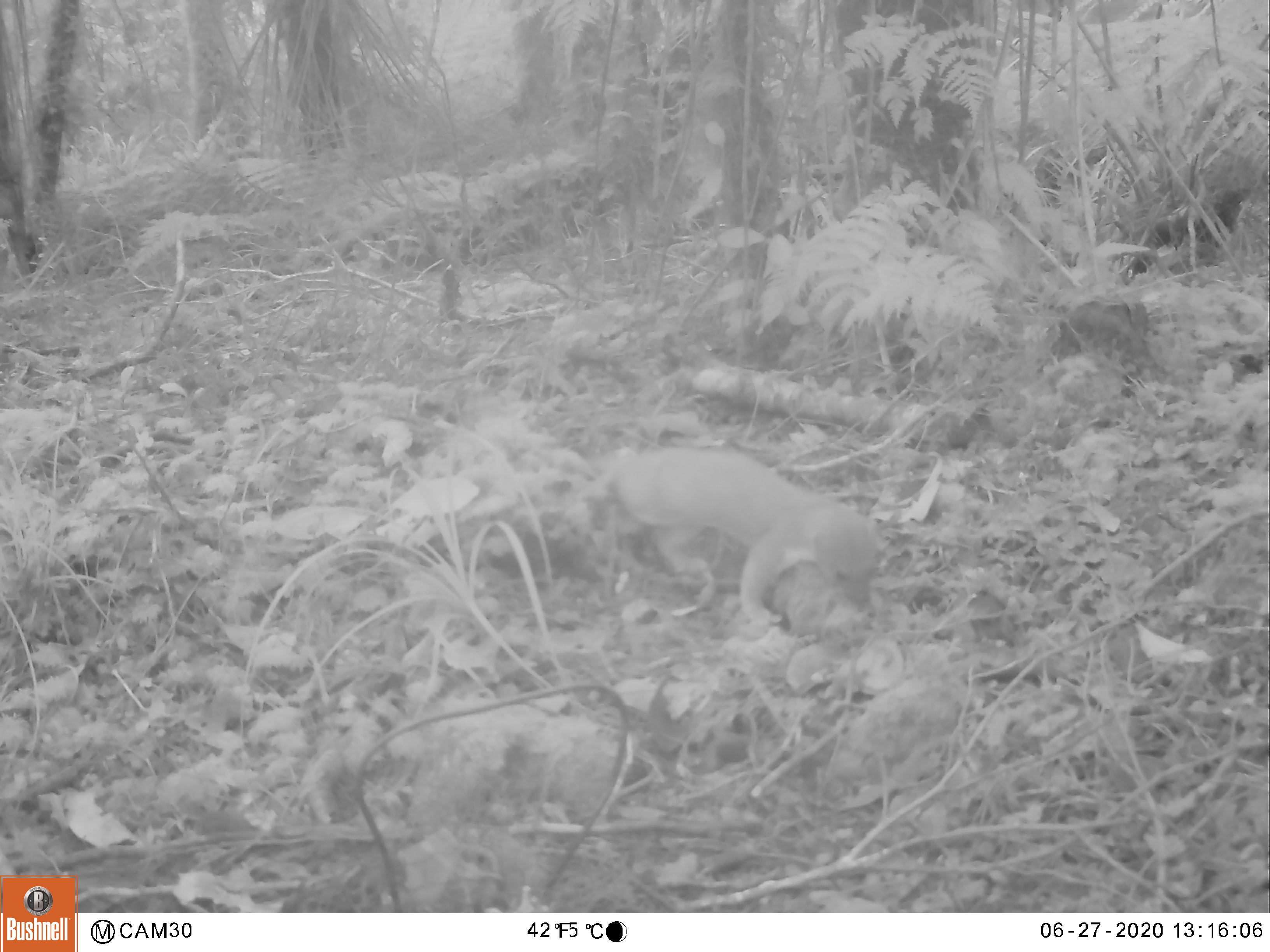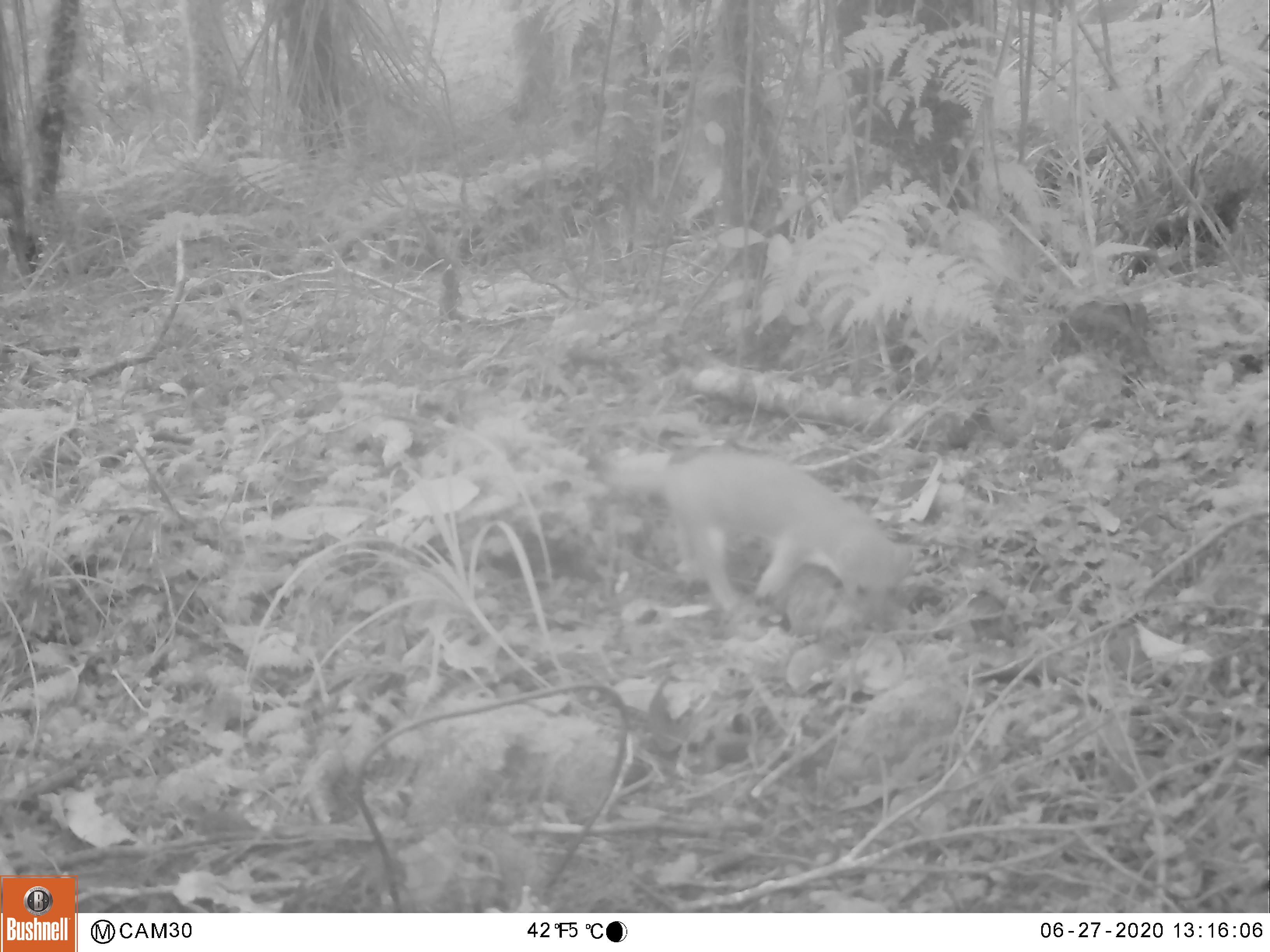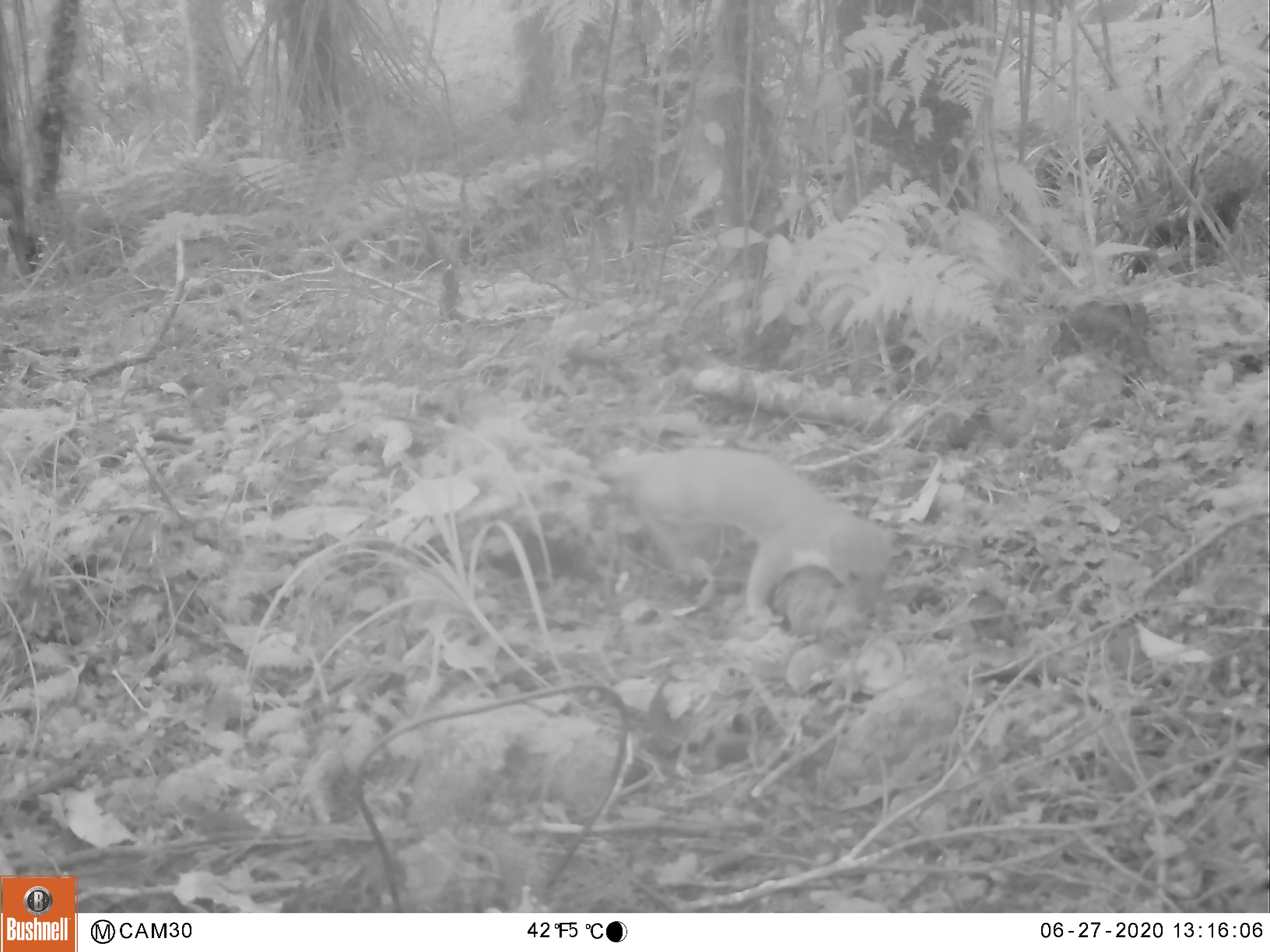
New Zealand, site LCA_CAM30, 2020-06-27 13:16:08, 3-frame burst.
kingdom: Animalia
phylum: Chordata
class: Mammalia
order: Carnivora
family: Mustelidae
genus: Mustela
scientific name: Mustela erminea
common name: stoat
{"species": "stoat (Mustela erminea)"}